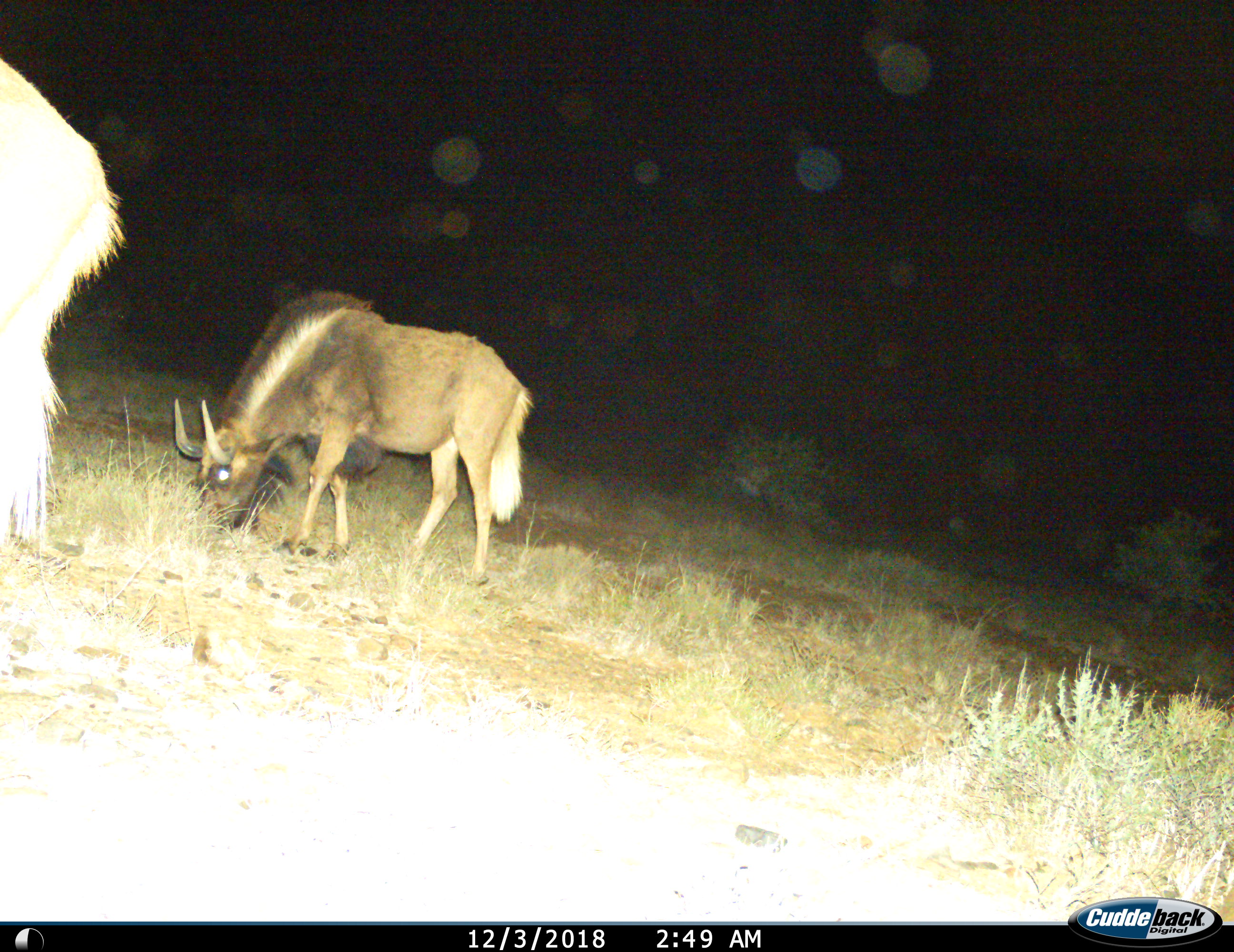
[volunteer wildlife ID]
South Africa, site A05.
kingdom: Animalia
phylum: Chordata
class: Mammalia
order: Artiodactyla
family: Bovidae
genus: Connochaetes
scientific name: Connochaetes gnou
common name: black wildebeest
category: wildebeestblack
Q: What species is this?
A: Wildebeestblack (black wildebeest) (Connochaetes gnou).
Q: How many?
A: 2.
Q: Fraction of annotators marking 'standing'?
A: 33%.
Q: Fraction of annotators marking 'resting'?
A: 0%.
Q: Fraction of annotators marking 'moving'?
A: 11%.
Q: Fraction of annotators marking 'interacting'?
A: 0%.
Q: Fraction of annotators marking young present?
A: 11%.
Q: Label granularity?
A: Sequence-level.